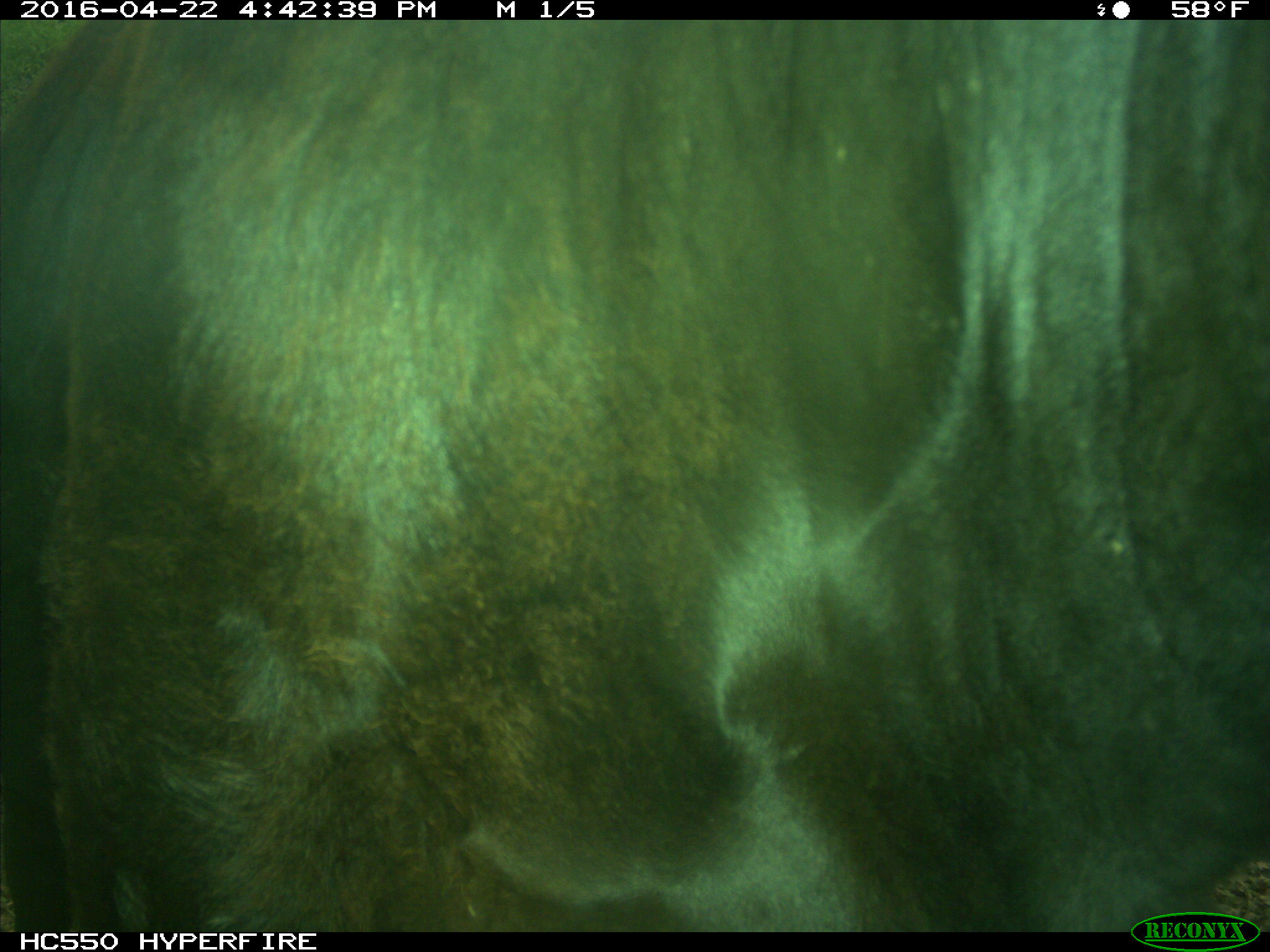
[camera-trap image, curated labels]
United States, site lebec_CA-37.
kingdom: Animalia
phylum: Chordata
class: Mammalia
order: Artiodactyla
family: Bovidae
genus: Bos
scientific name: Bos taurus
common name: domestic cow